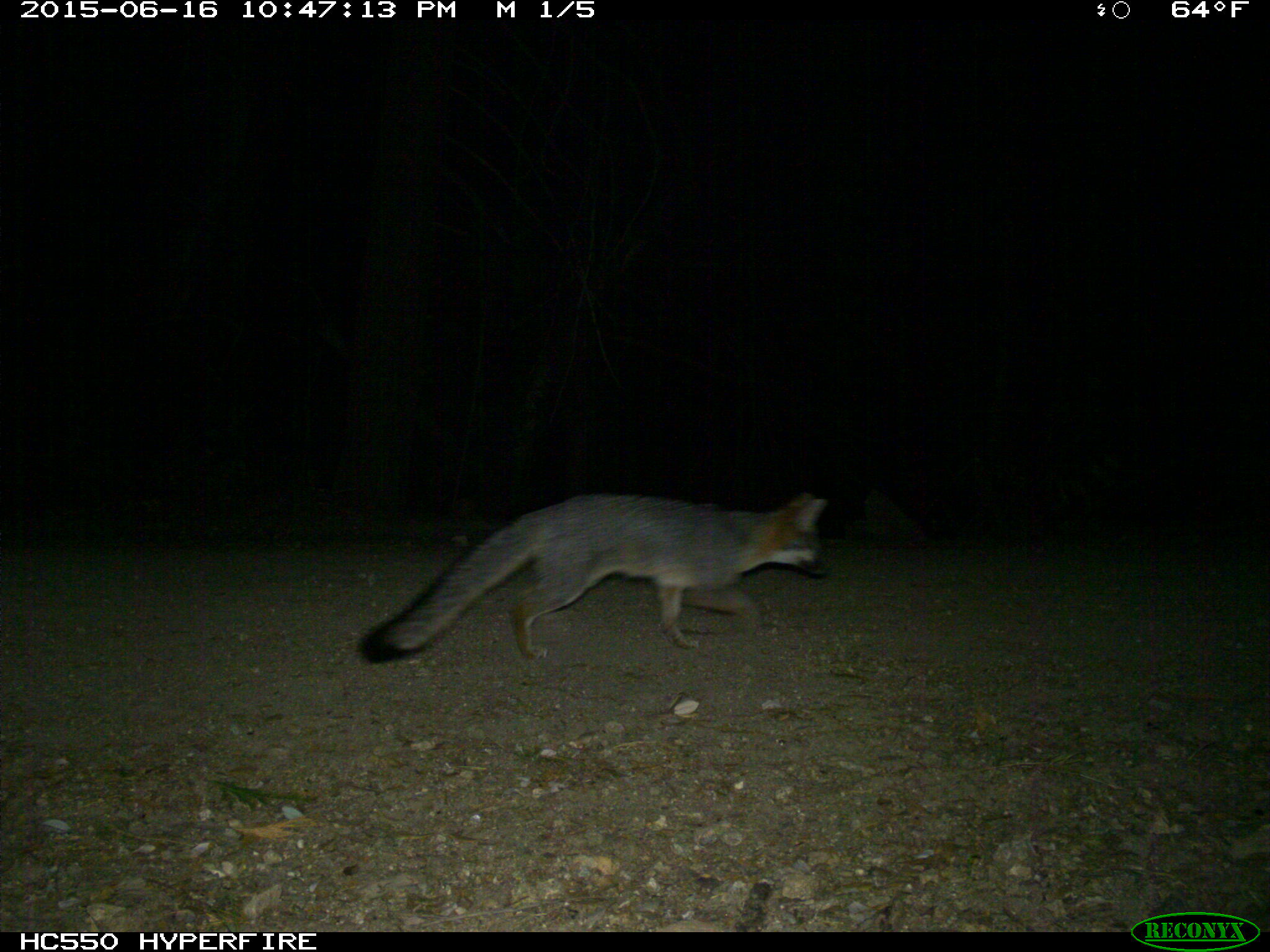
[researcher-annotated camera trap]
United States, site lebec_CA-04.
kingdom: Animalia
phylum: Chordata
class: Mammalia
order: Carnivora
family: Canidae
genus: Urocyon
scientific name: Urocyon cinereoargenteus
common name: gray fox